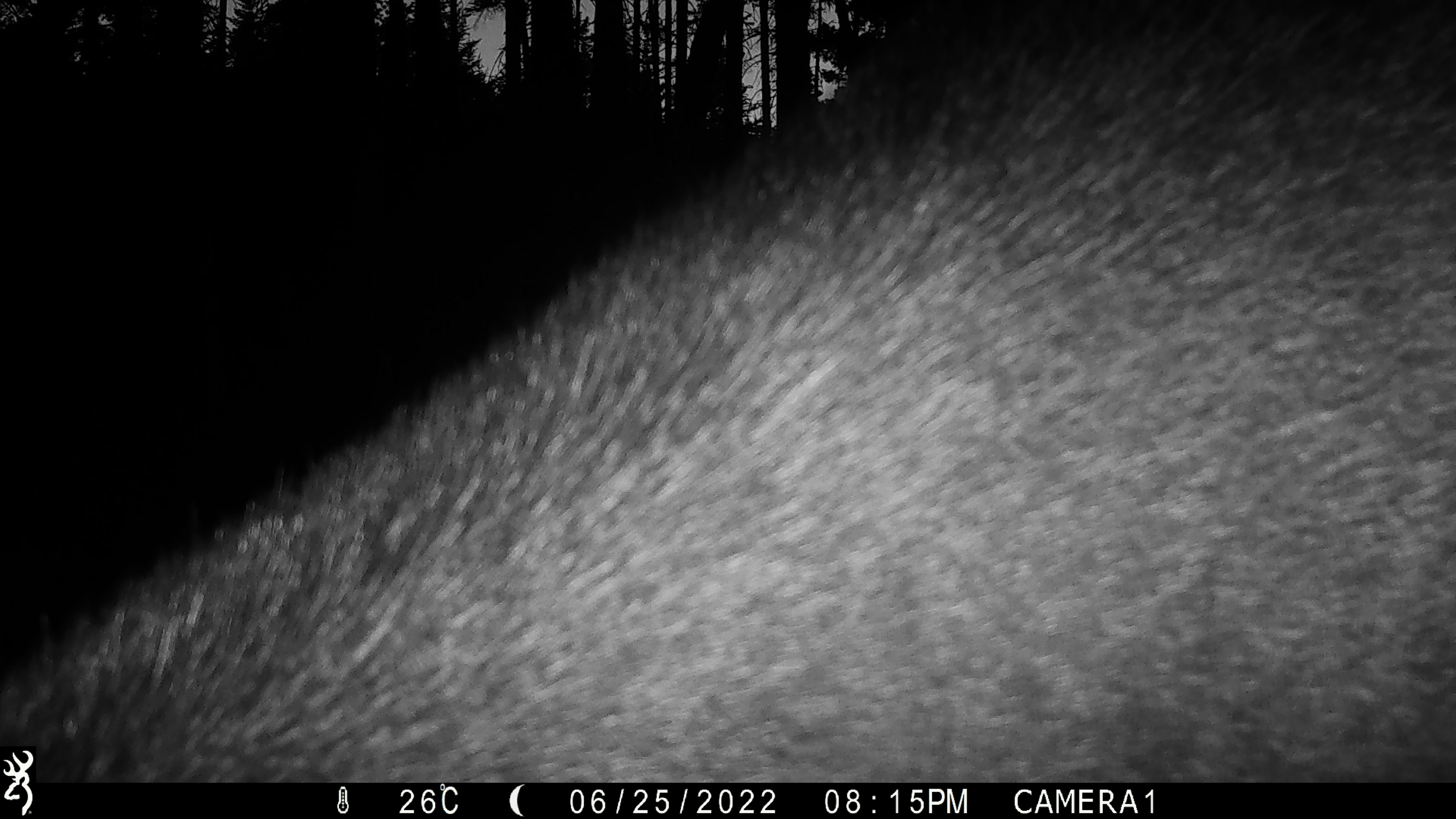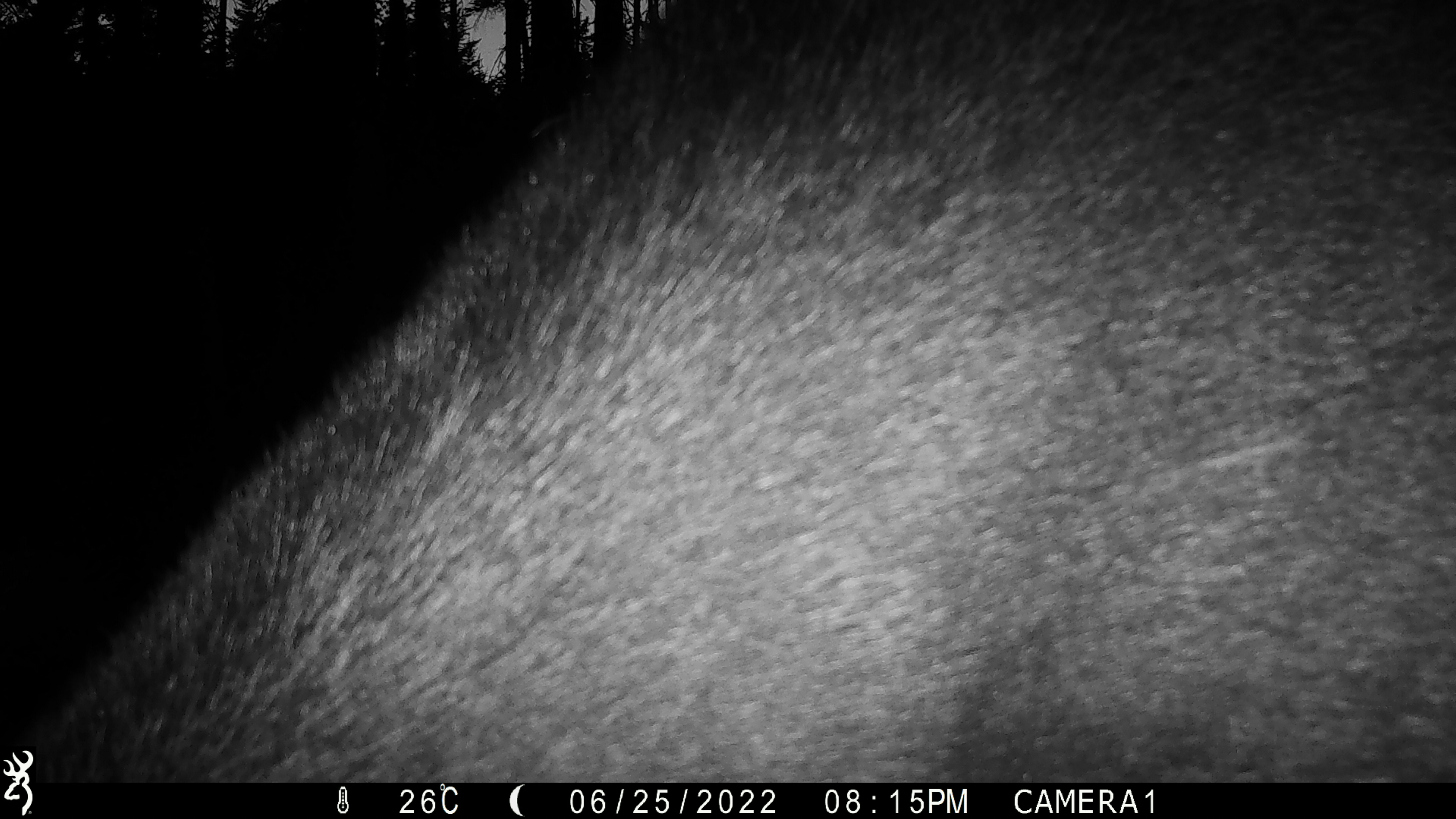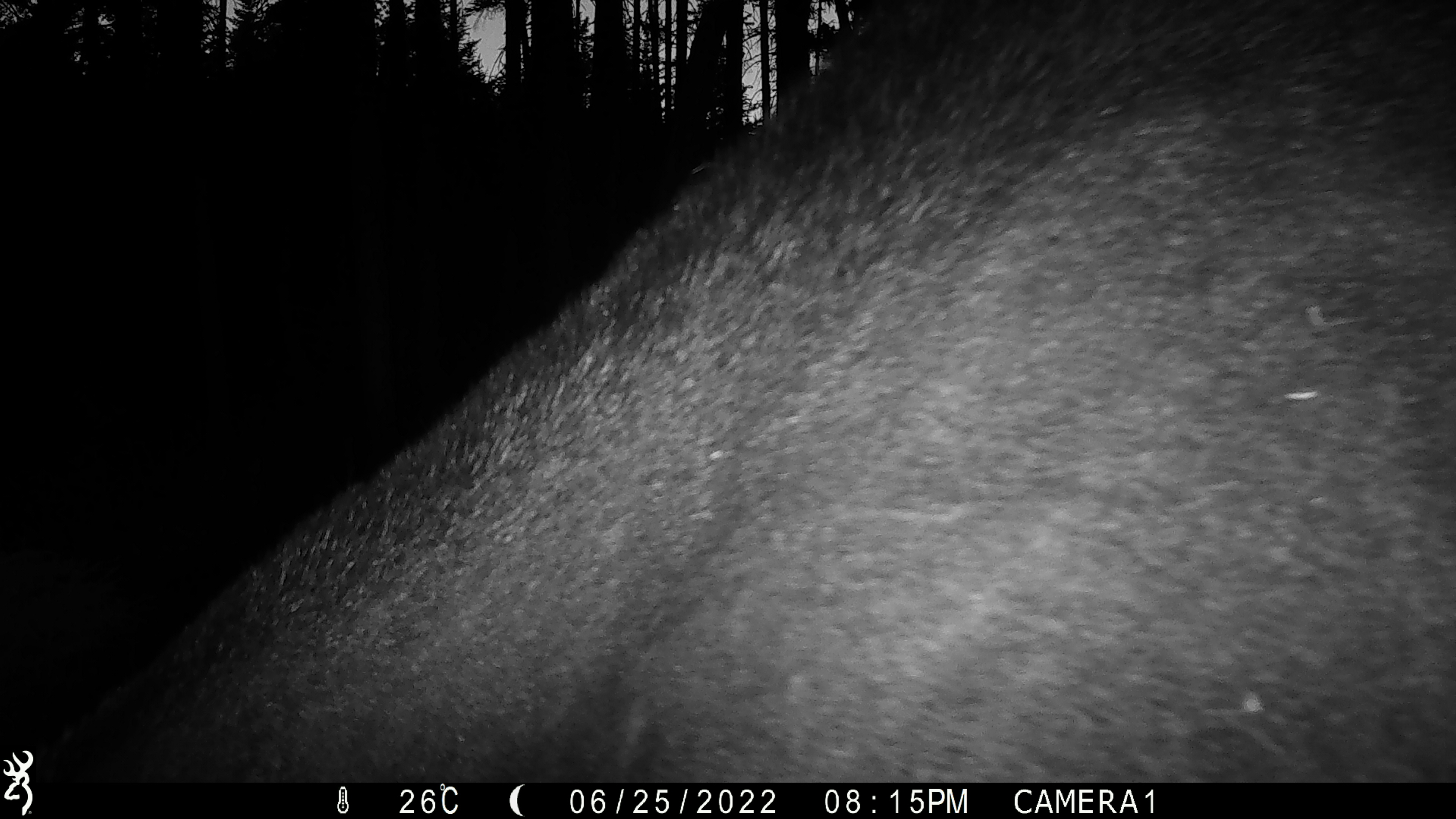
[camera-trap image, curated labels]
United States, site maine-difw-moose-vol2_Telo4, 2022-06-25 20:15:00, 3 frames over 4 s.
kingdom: Animalia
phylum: Chordata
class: Mammalia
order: Artiodactyla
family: Cervidae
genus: Alces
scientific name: Alces alces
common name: moose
Moose (Alces alces).